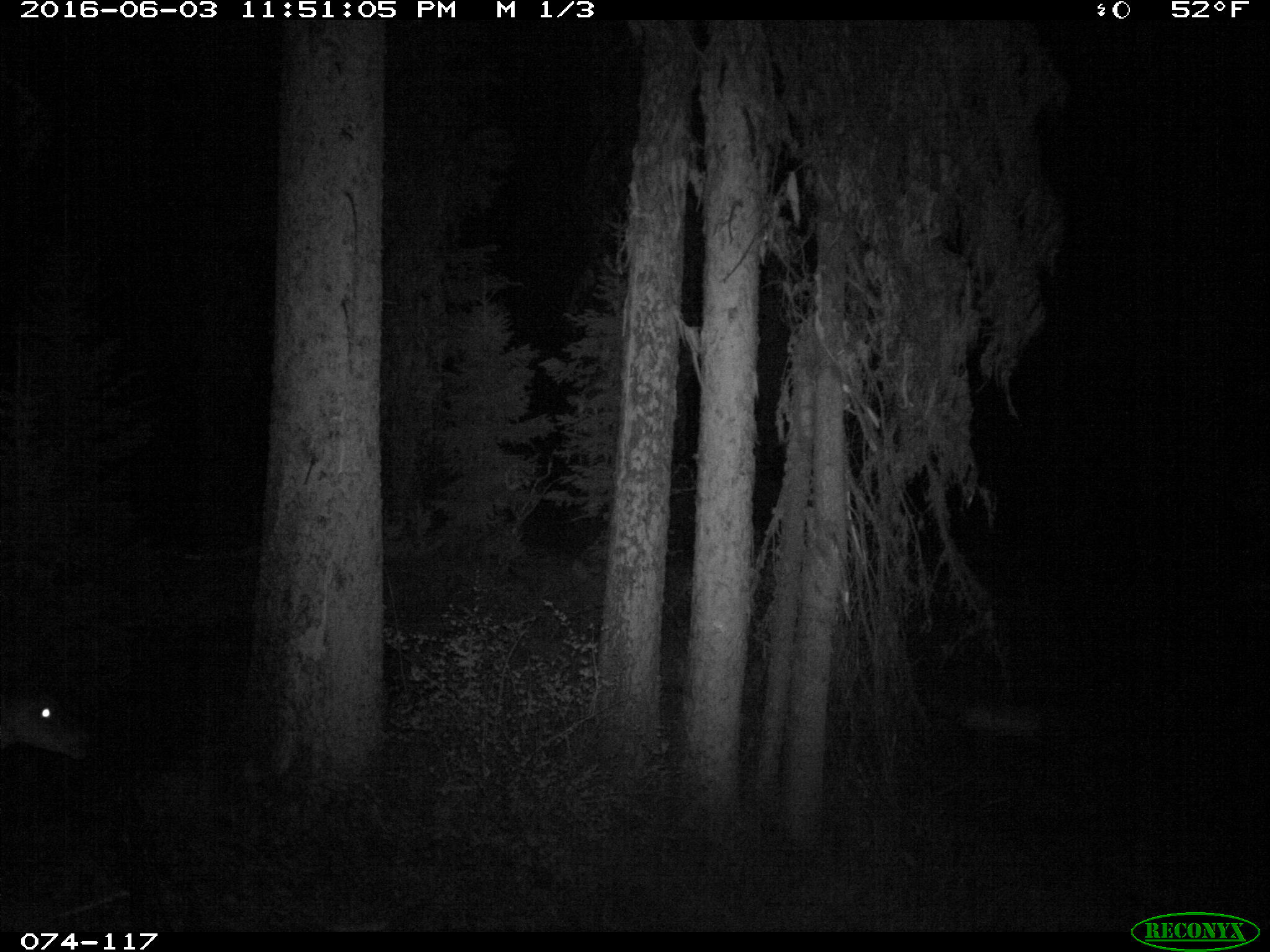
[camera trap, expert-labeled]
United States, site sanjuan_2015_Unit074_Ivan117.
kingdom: Animalia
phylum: Chordata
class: Mammalia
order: Artiodactyla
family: Cervidae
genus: Odocoileus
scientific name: Odocoileus hemionus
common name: mule deer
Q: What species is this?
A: Odocoileus hemionus (mule deer).